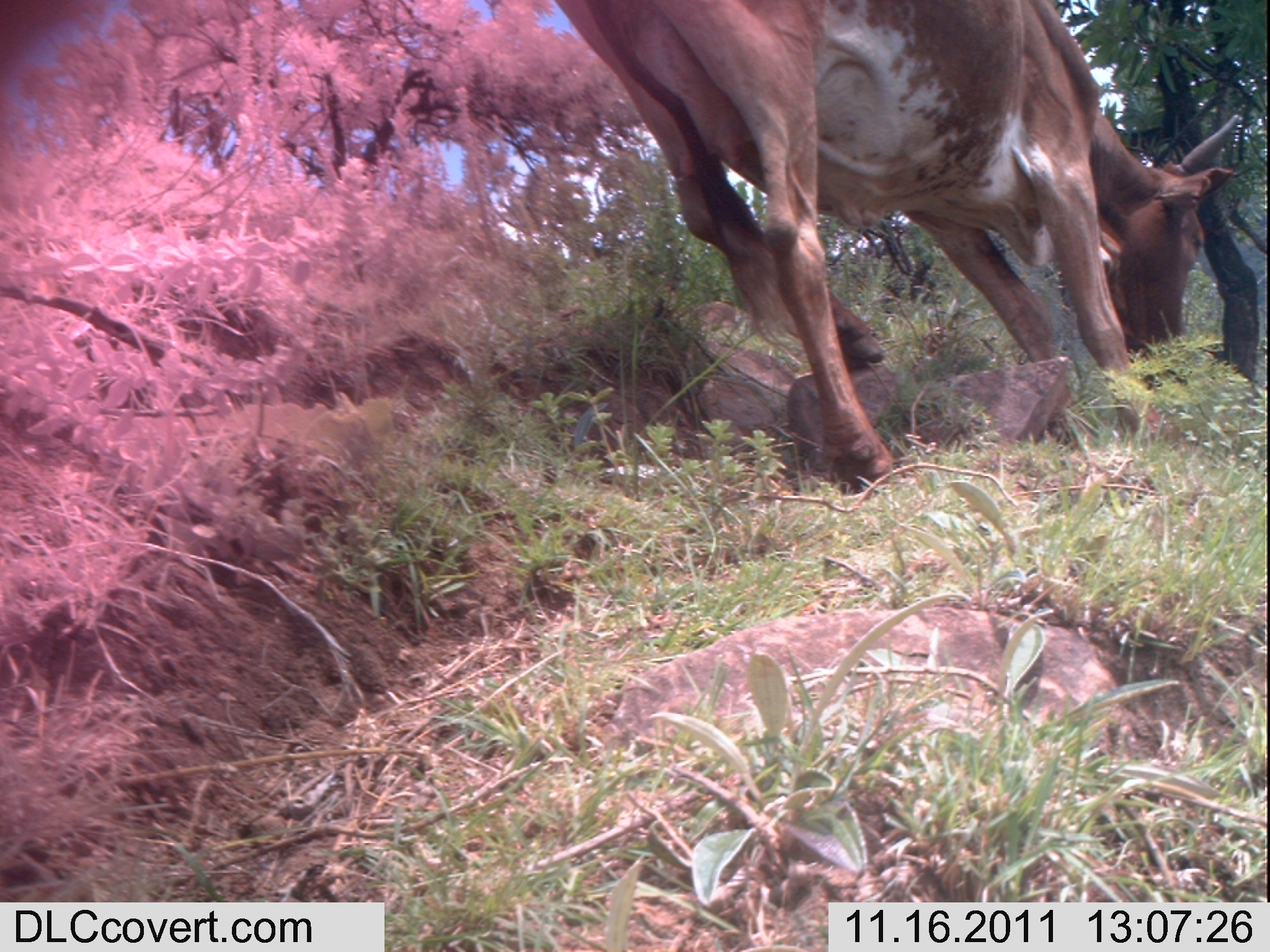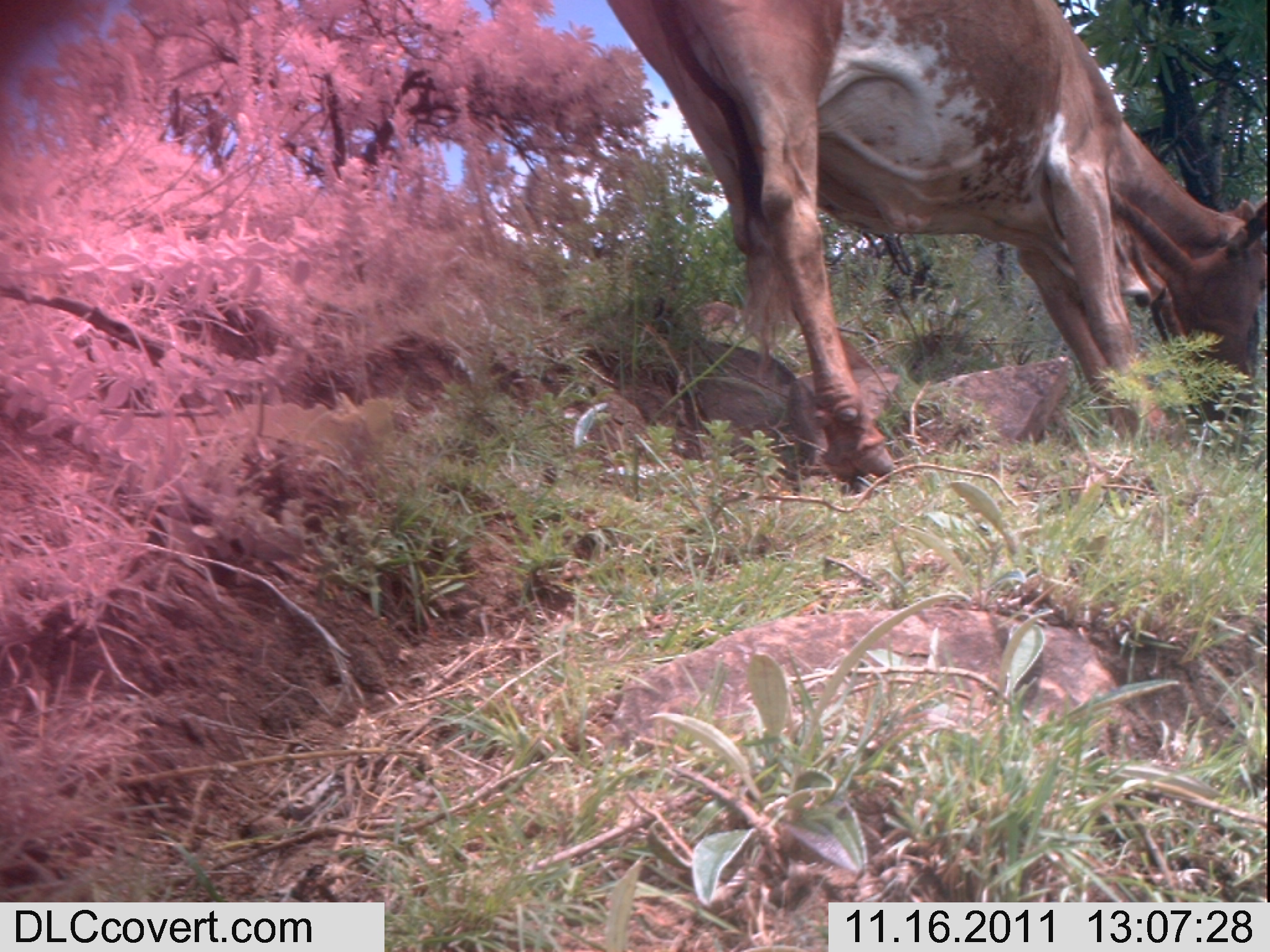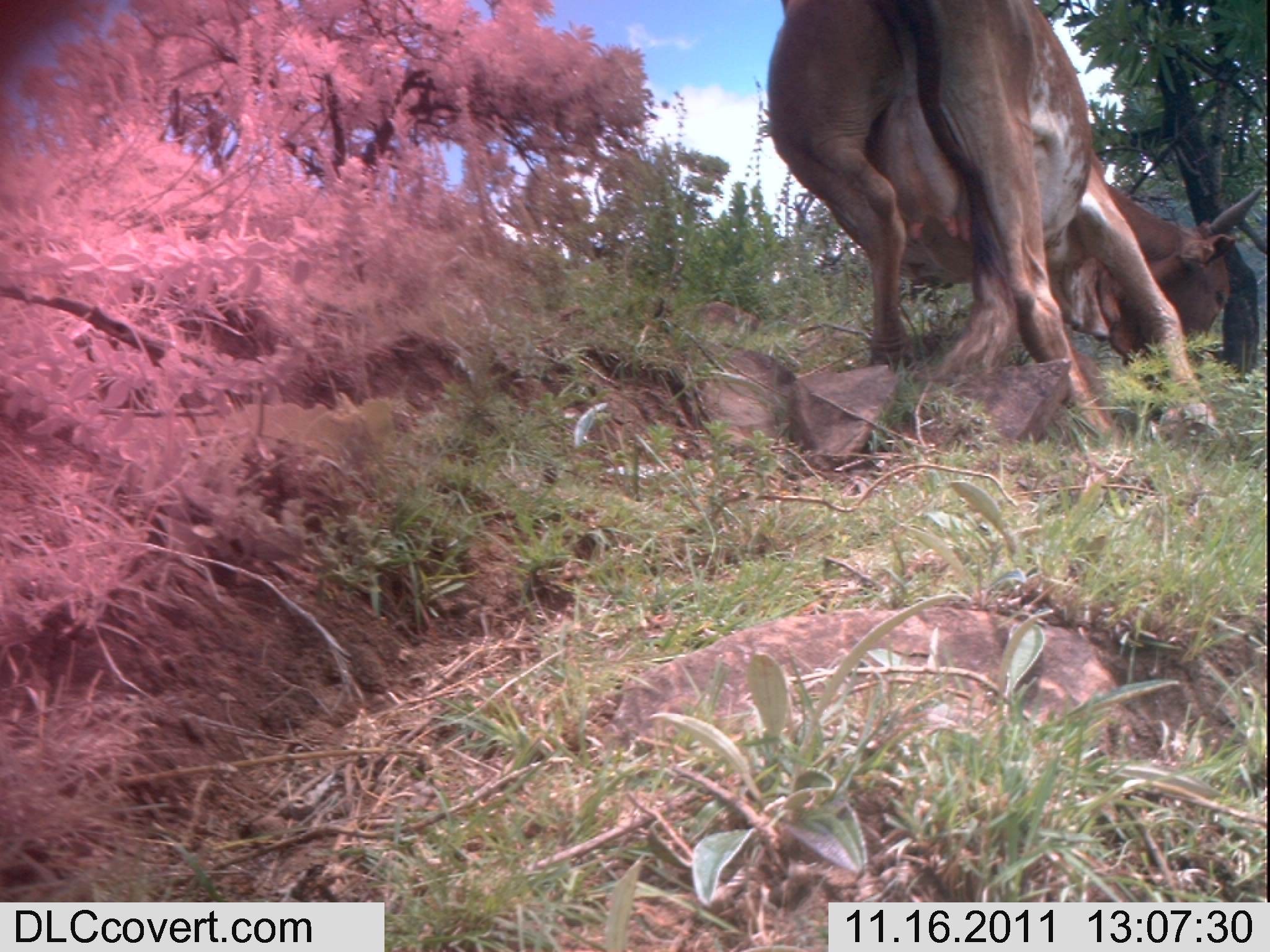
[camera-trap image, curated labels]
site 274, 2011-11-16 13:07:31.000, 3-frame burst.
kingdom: Animalia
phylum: Chordata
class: Mammalia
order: Artiodactyla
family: Bovidae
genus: Bos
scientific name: Bos taurus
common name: domestic cattle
Bos taurus (domestic cattle), count 1.